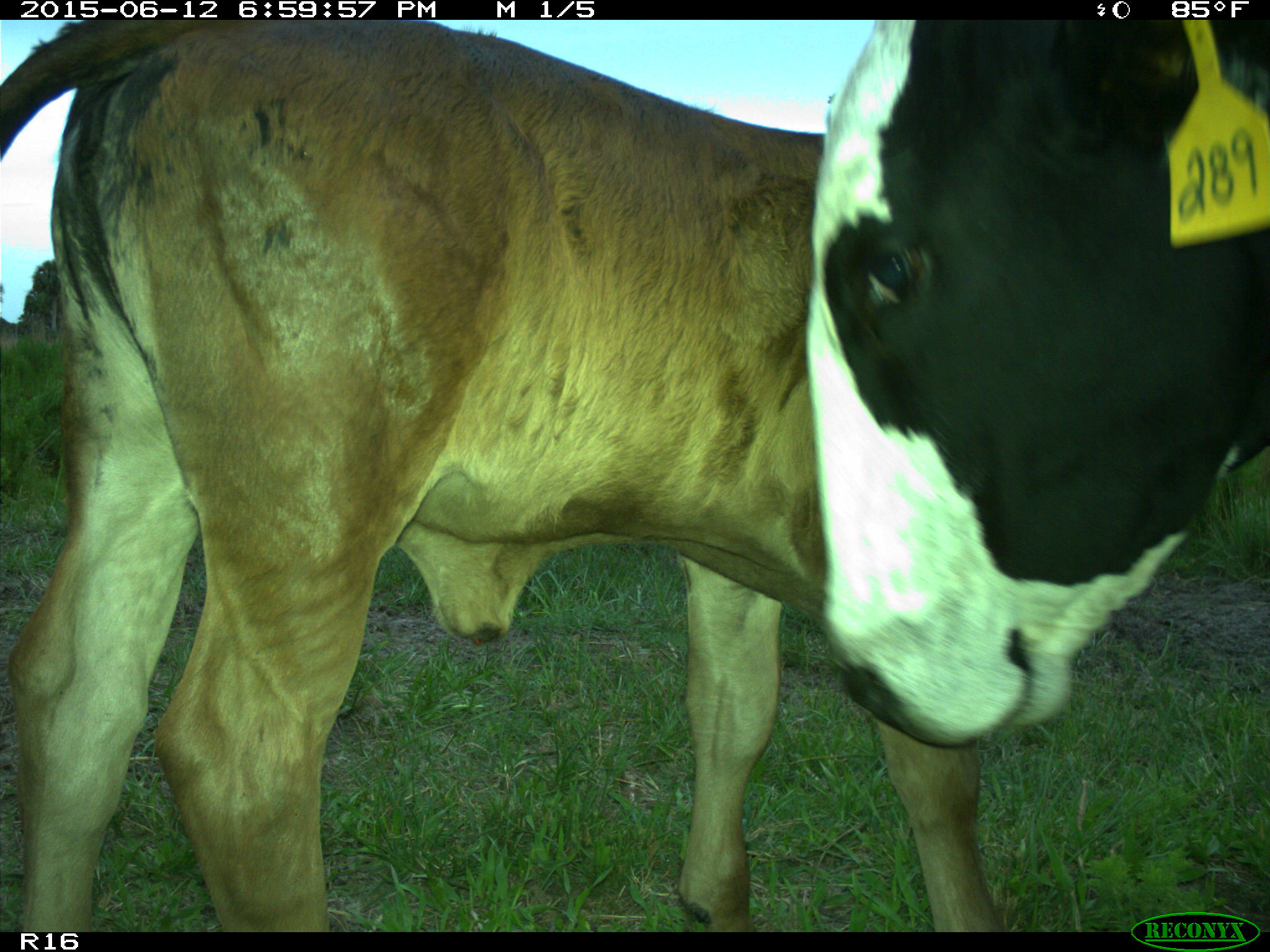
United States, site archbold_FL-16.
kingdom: Animalia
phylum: Chordata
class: Mammalia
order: Artiodactyla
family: Bovidae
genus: Bos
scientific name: Bos taurus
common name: domestic cow